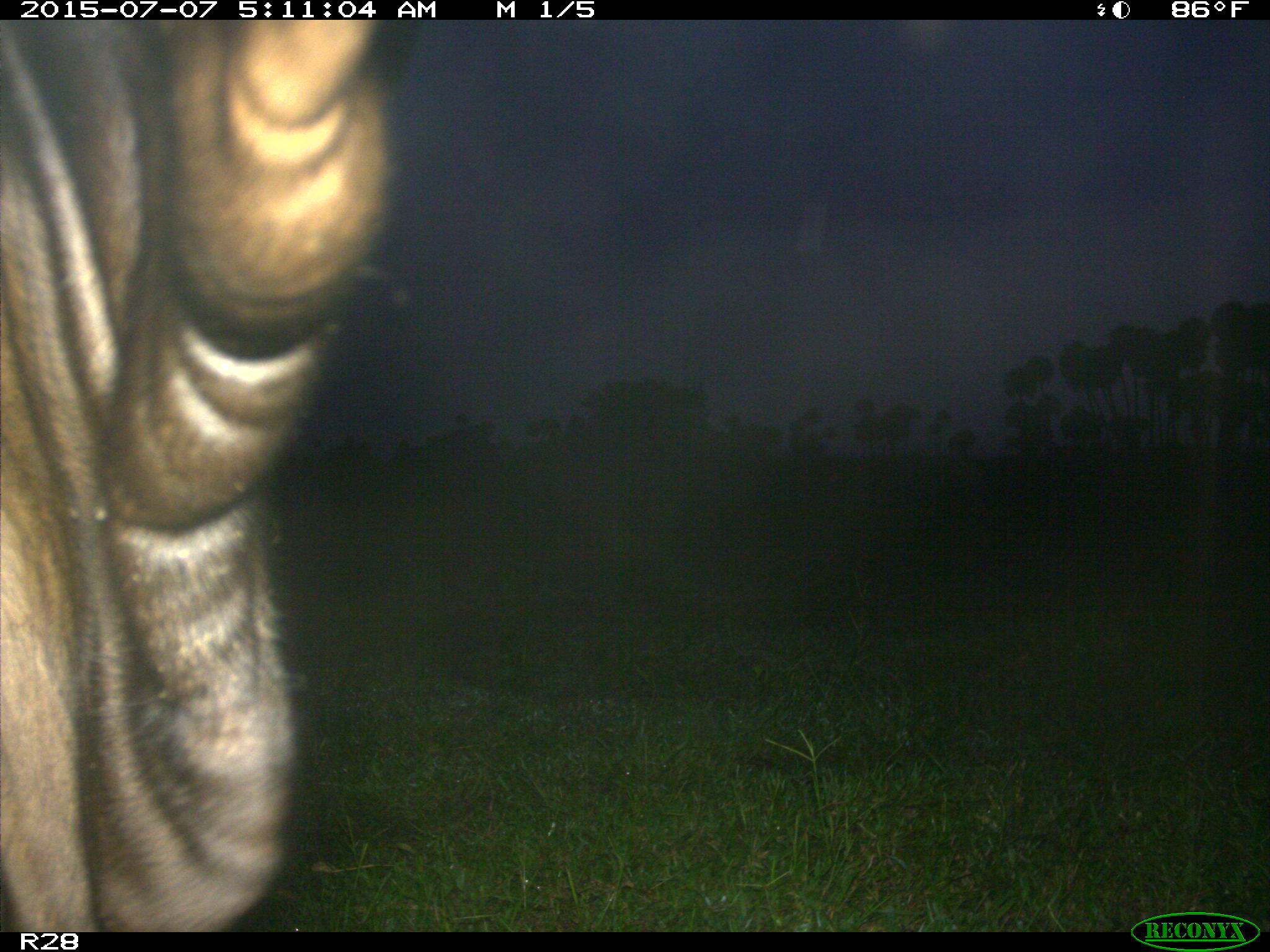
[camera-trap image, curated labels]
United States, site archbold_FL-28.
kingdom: Animalia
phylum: Chordata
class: Mammalia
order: Artiodactyla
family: Bovidae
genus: Bos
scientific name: Bos taurus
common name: domestic cow